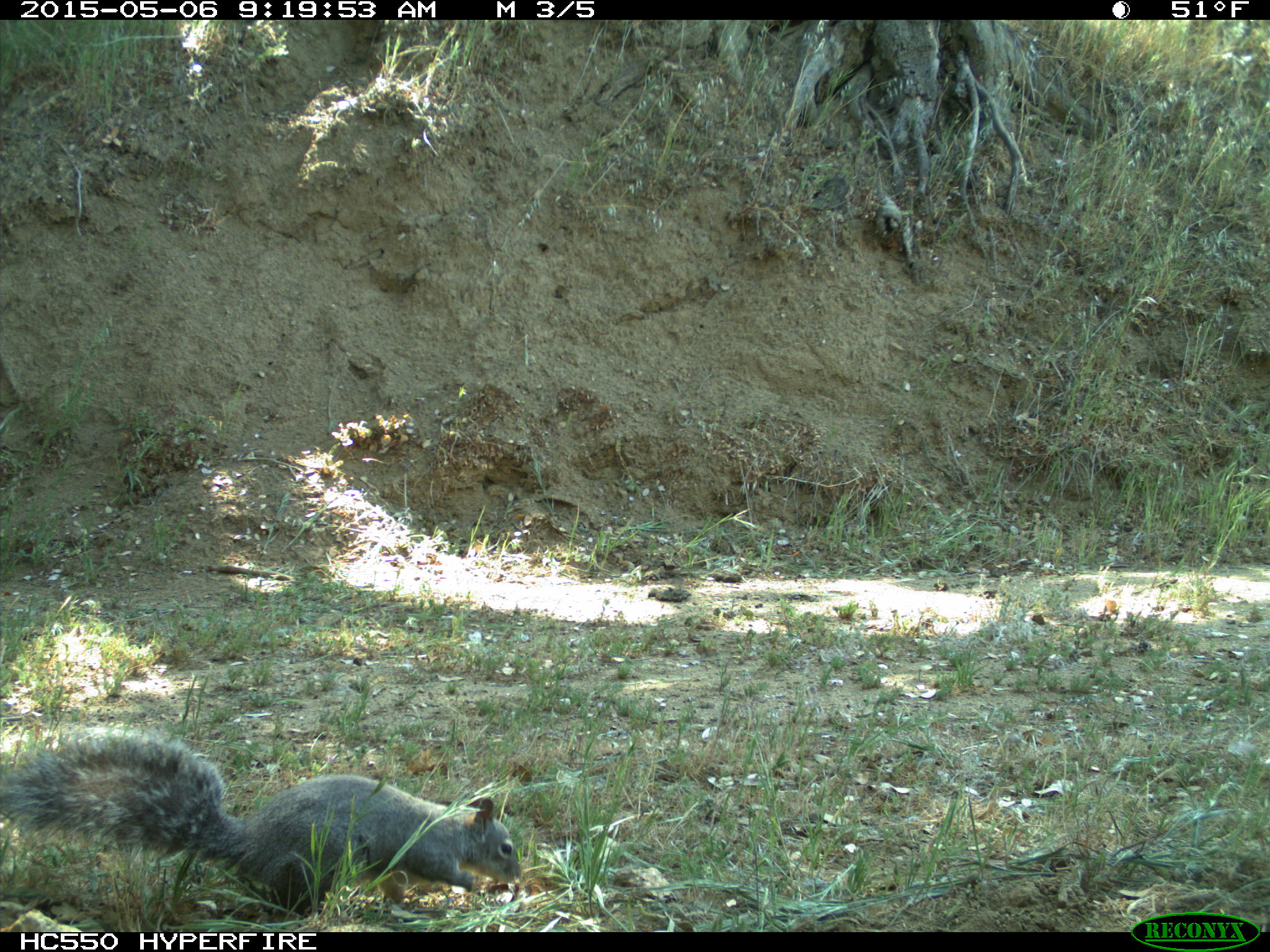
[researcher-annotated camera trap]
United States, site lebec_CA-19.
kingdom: Animalia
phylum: Chordata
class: Mammalia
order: Rodentia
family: Sciuridae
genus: Sciurus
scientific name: Sciurus carolinensis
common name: eastern gray squirrel